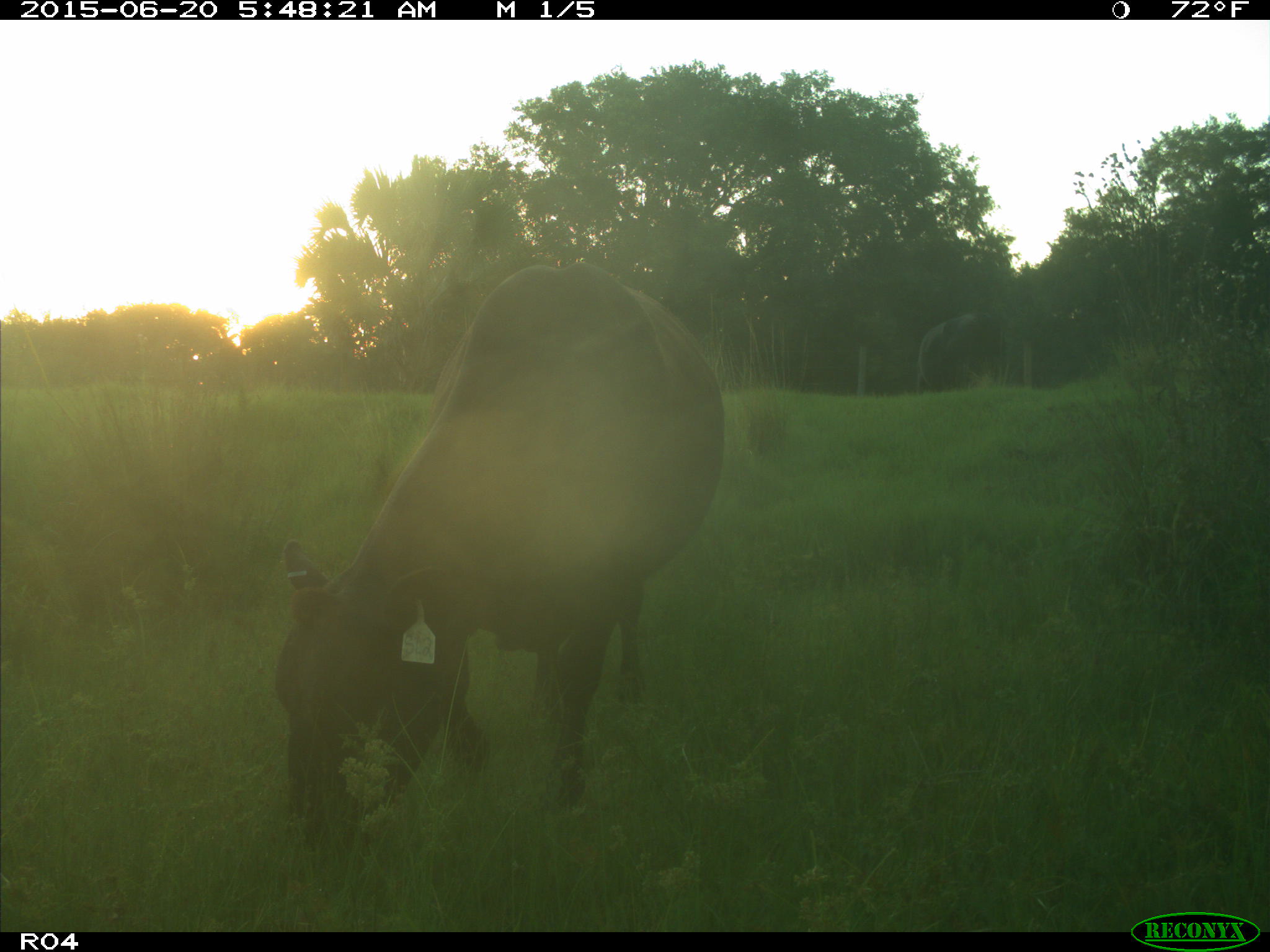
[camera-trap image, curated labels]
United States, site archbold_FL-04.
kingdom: Animalia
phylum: Chordata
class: Mammalia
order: Artiodactyla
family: Bovidae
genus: Bos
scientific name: Bos taurus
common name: domestic cow